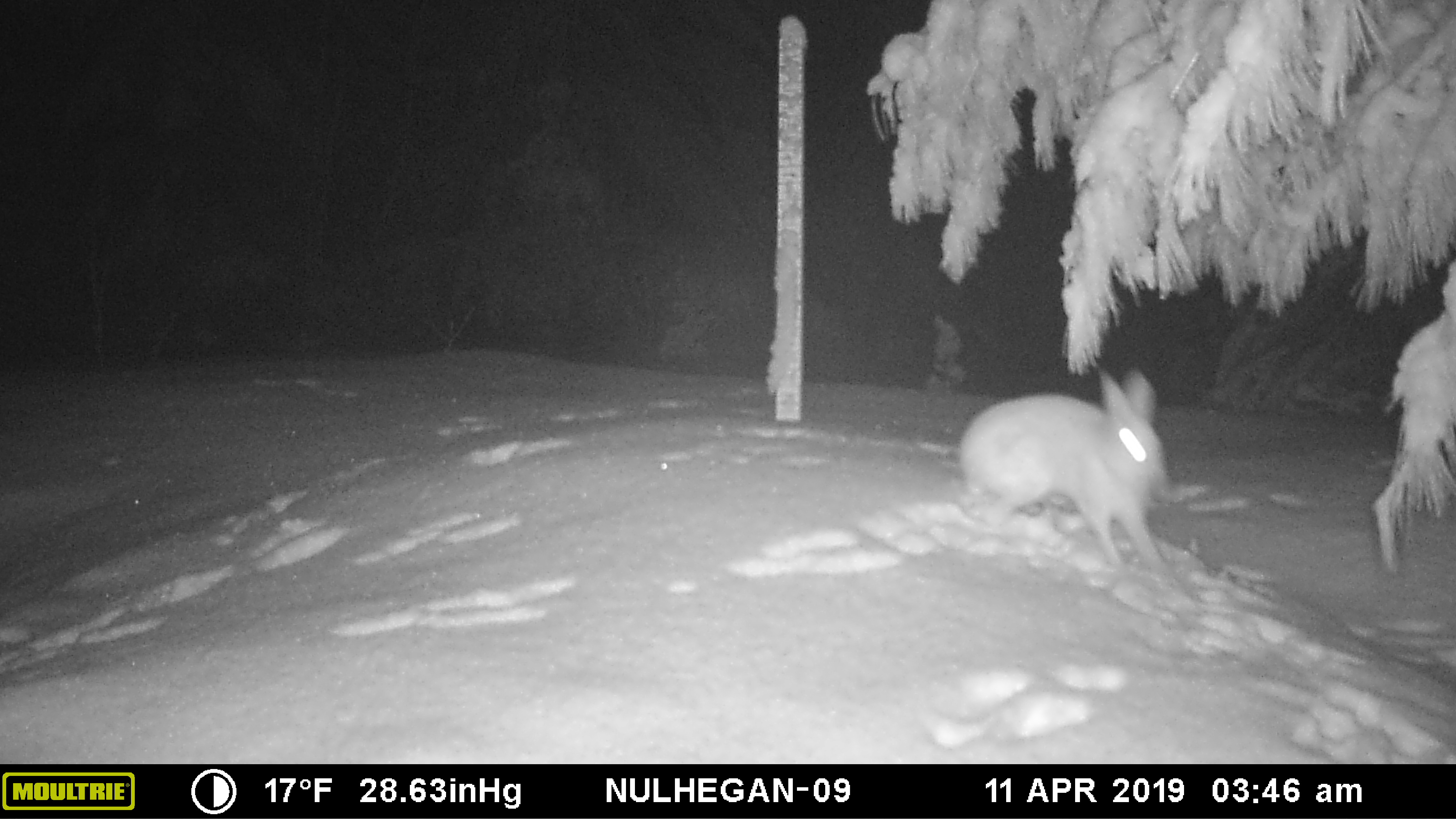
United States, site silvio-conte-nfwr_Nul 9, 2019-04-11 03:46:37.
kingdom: Animalia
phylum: Chordata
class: Mammalia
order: Lagomorpha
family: Leporidae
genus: Lepus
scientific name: Lepus americanus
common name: snowshoe hare